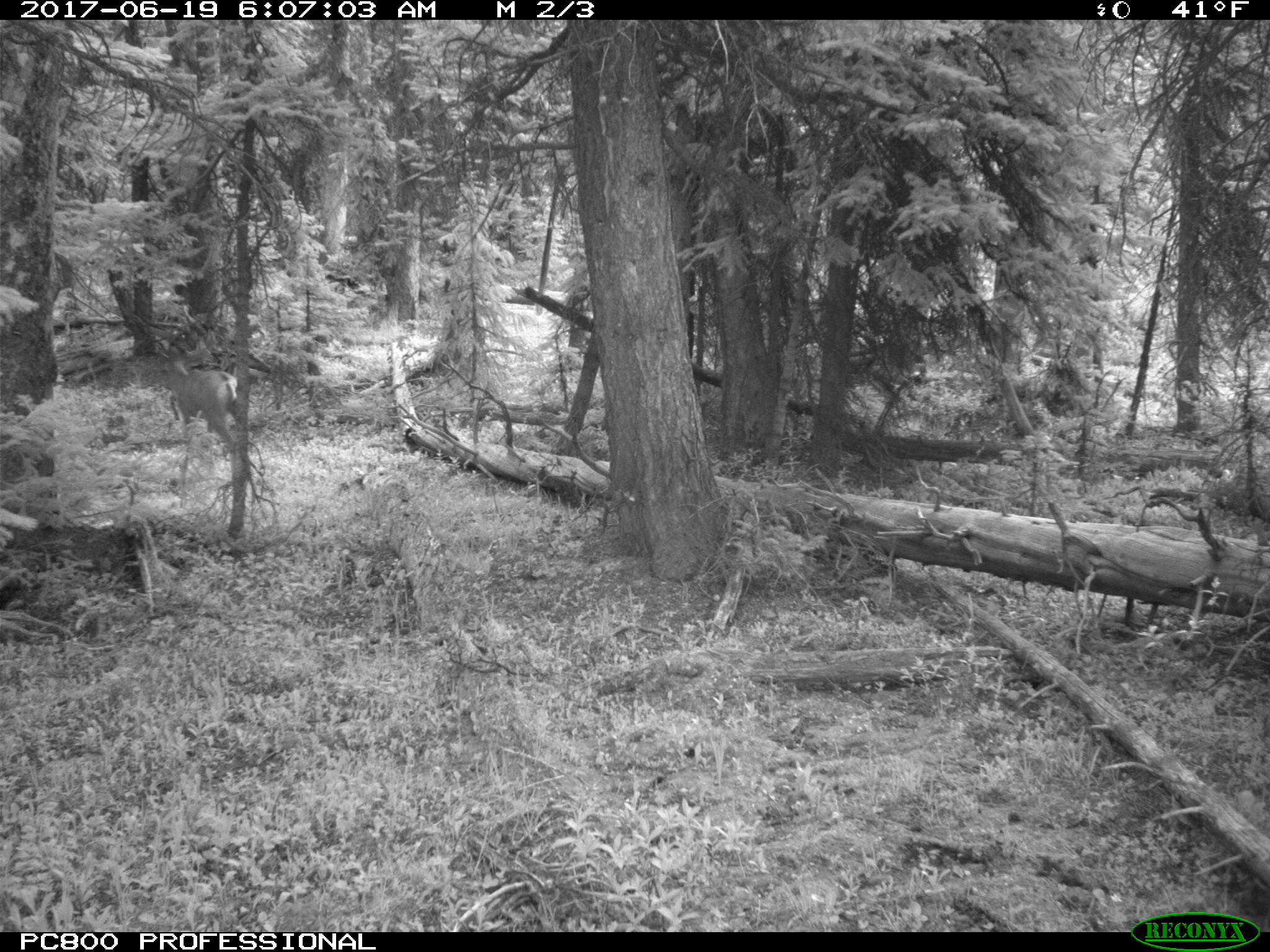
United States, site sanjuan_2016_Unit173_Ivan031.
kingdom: Animalia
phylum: Chordata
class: Mammalia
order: Artiodactyla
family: Cervidae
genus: Odocoileus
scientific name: Odocoileus hemionus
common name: mule deer